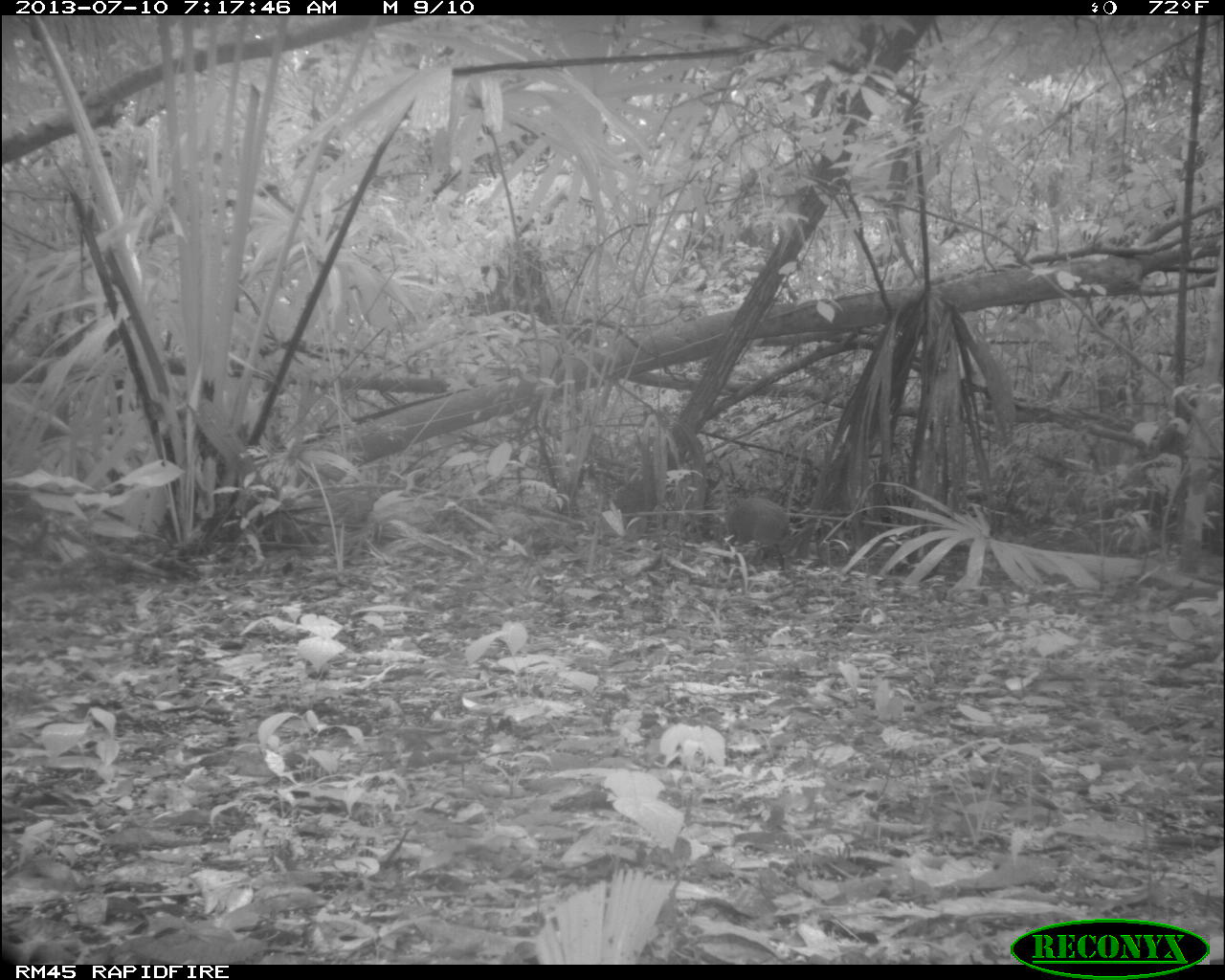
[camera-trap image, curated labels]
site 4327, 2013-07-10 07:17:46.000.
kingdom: Animalia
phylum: Chordata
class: Mammalia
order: Rodentia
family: Dasyproctidae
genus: Dasyprocta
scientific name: Dasyprocta punctata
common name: central american agouti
Dasyprocta punctata (central american agouti), count 1.